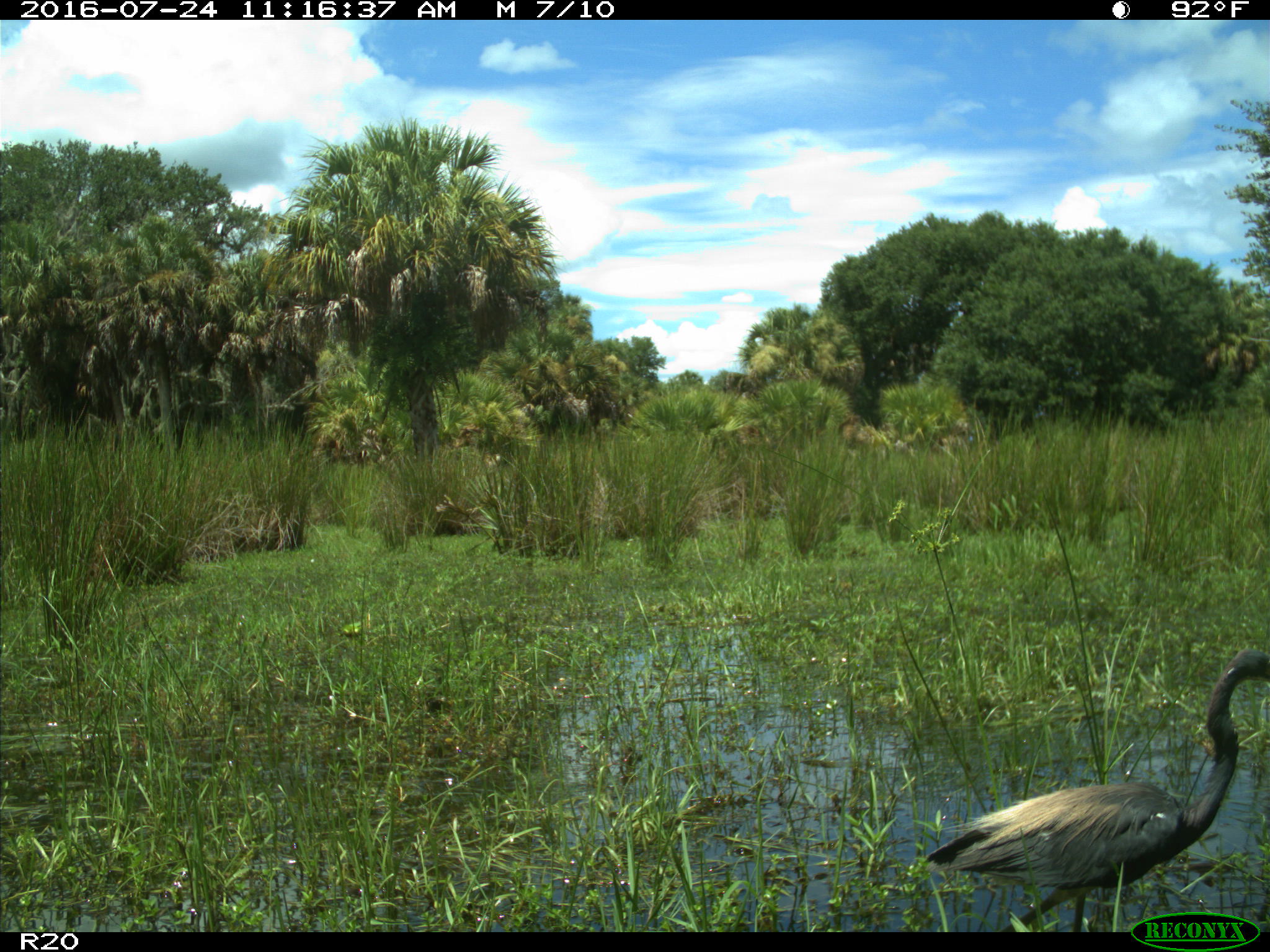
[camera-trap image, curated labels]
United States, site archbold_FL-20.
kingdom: Animalia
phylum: Chordata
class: Aves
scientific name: Aves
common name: birds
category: unidentified bird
Unidentified bird (birds) (Aves).